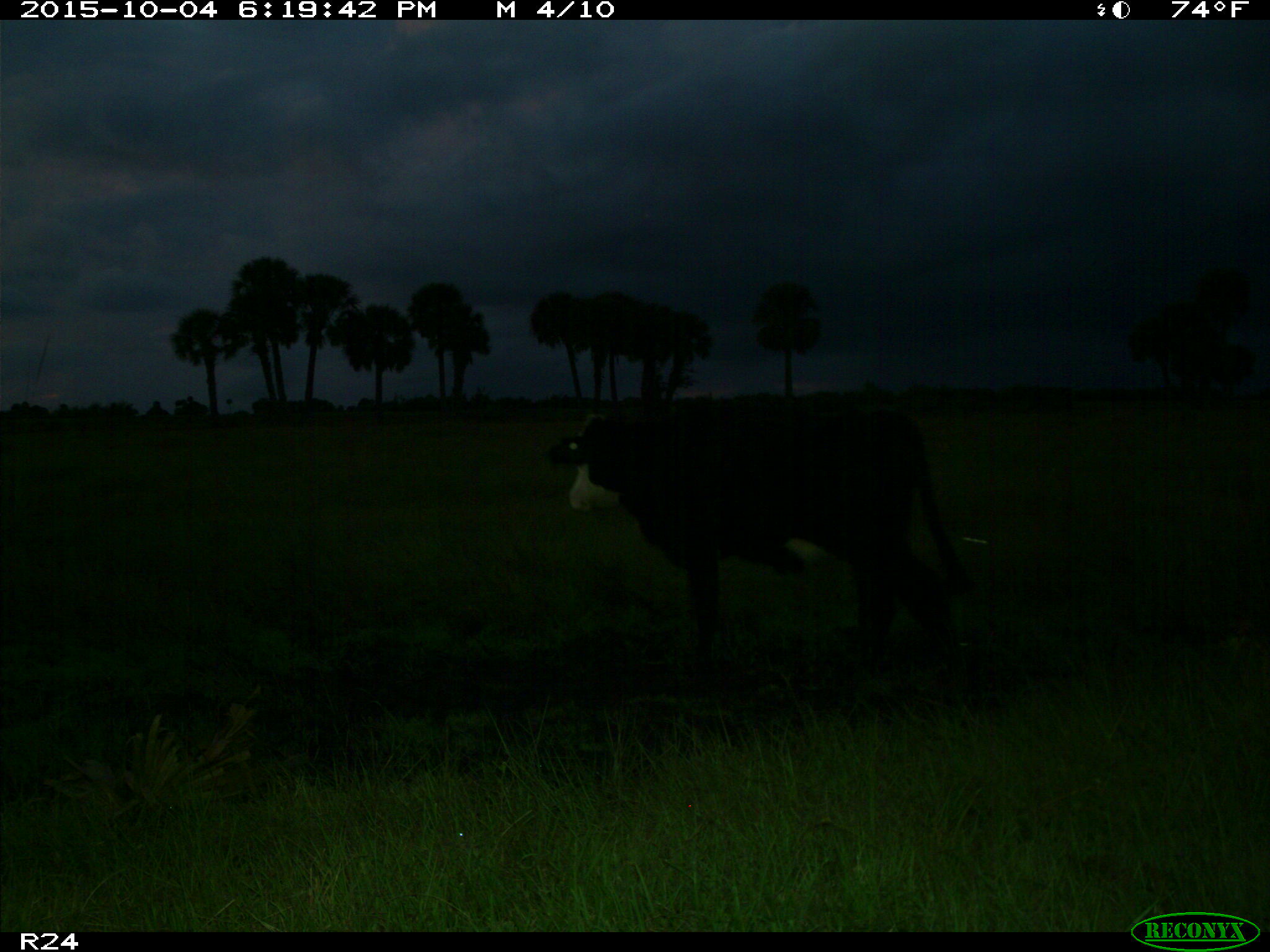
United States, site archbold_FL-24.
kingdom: Animalia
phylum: Chordata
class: Mammalia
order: Artiodactyla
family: Bovidae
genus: Bos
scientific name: Bos taurus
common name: domestic cow